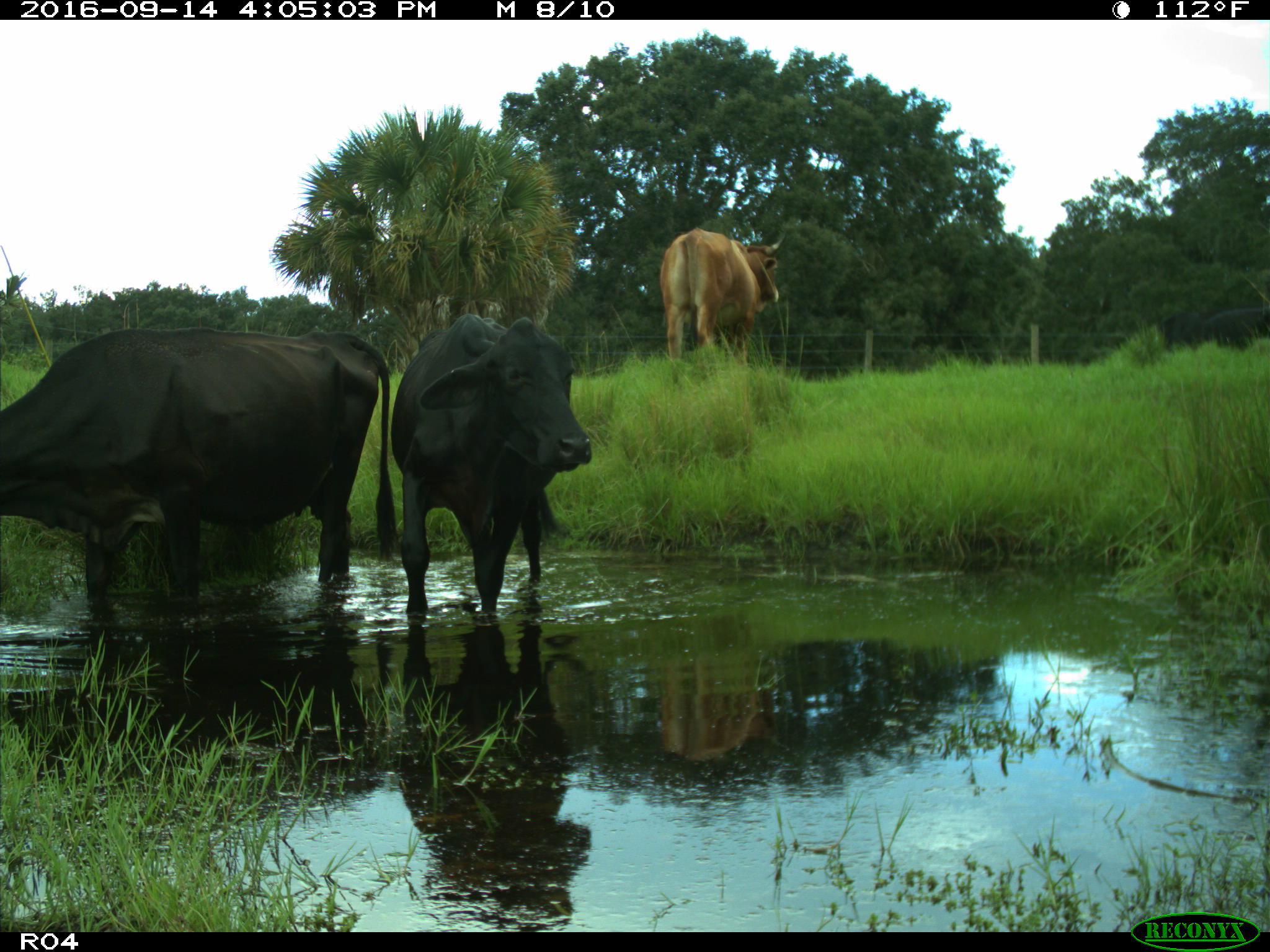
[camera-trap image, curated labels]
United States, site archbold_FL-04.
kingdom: Animalia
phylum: Chordata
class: Mammalia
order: Artiodactyla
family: Bovidae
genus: Bos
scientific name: Bos taurus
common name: domestic cow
Bos taurus (domestic cow).